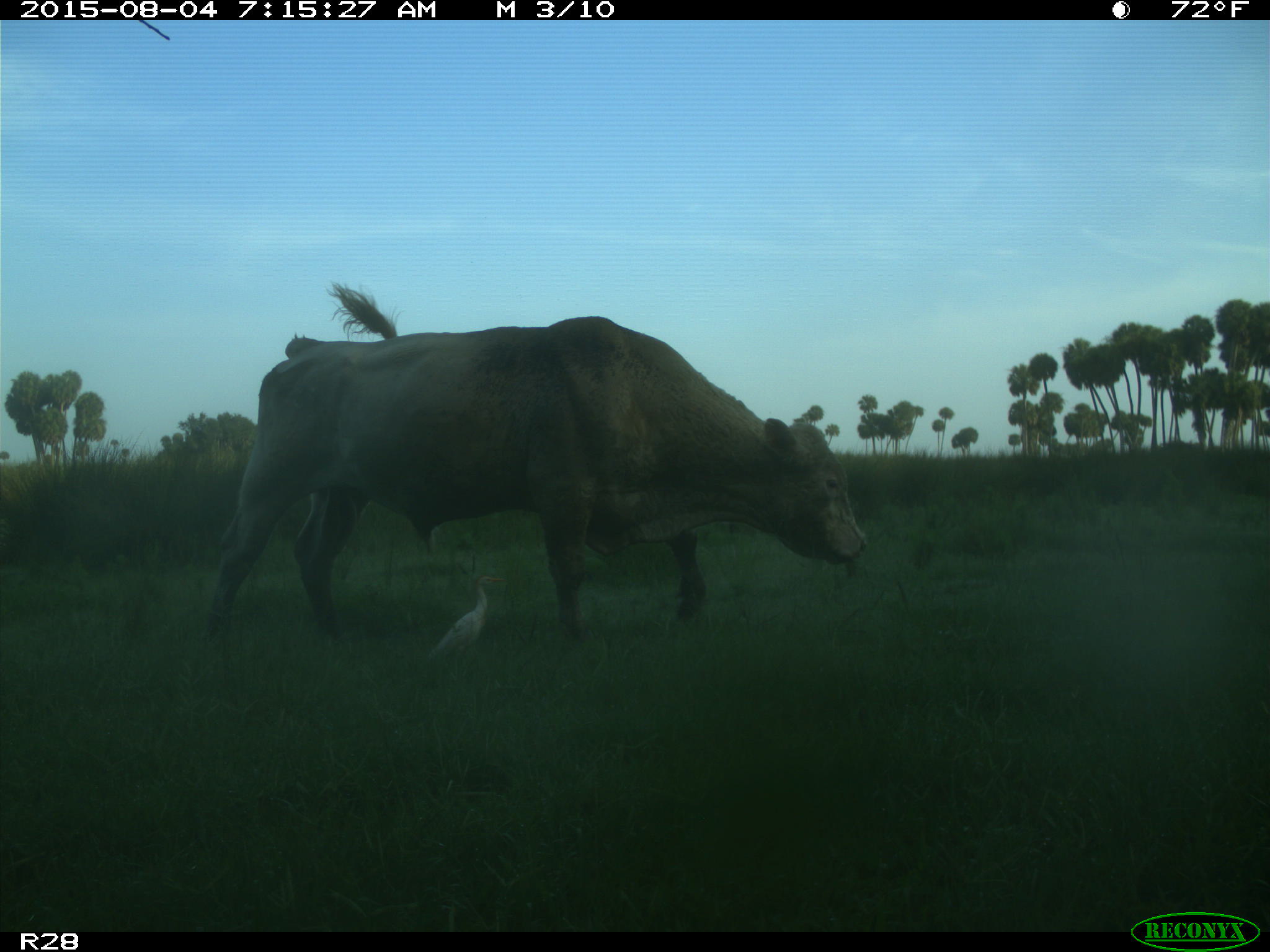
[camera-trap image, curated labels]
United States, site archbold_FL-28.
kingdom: Animalia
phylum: Chordata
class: Mammalia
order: Artiodactyla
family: Bovidae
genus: Bos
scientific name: Bos taurus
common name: domestic cow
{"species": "Bos taurus (domestic cow)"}